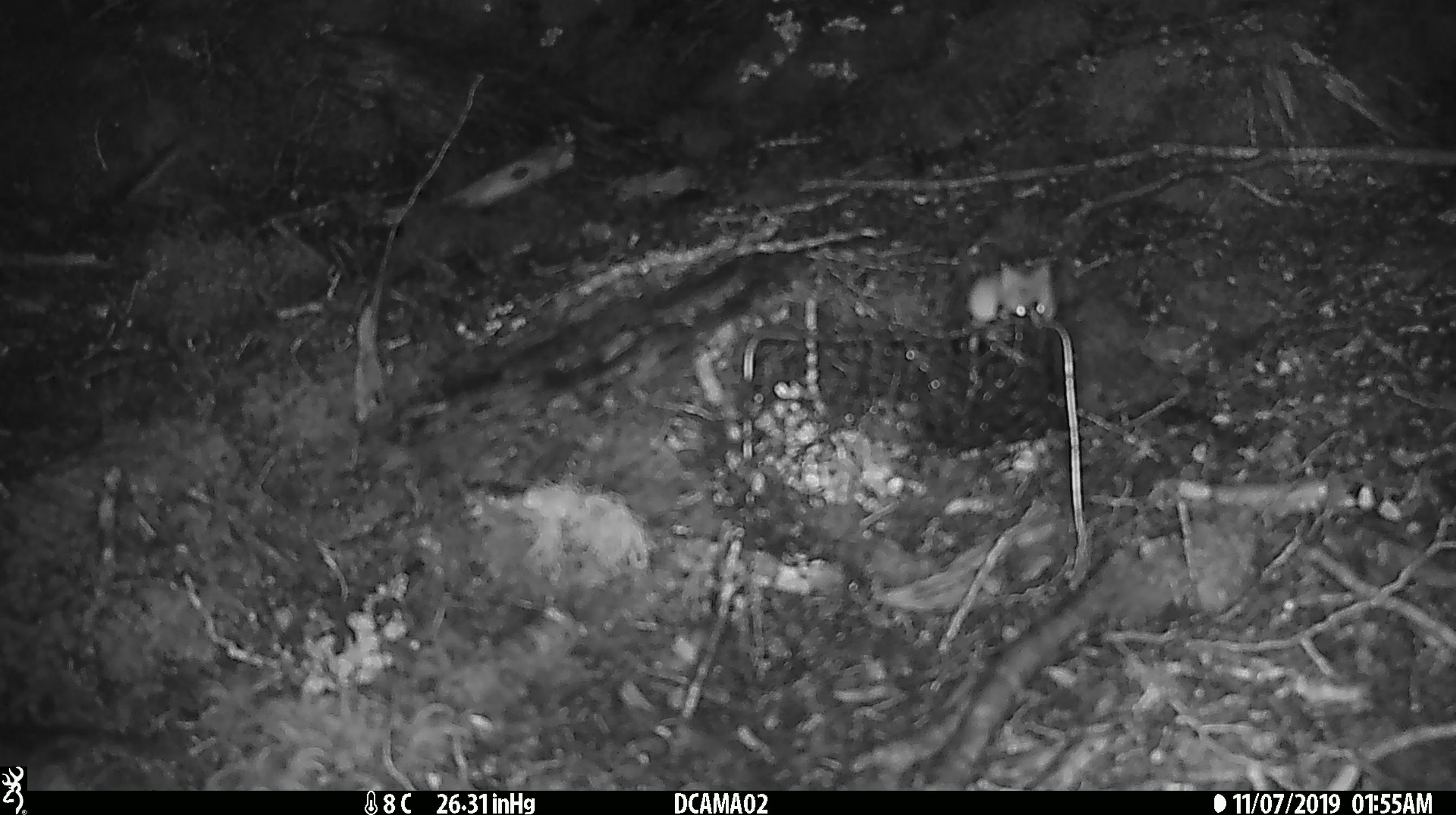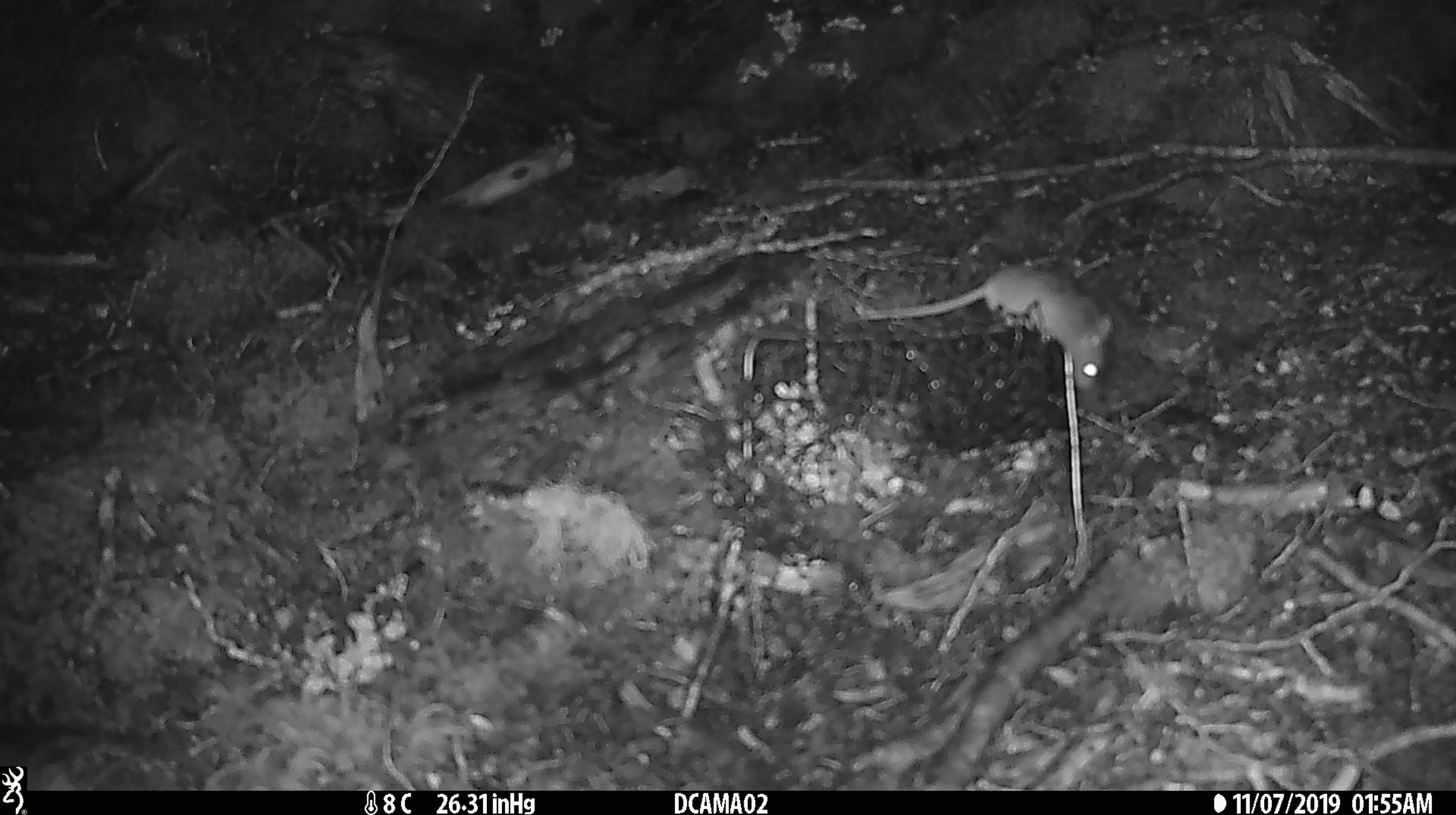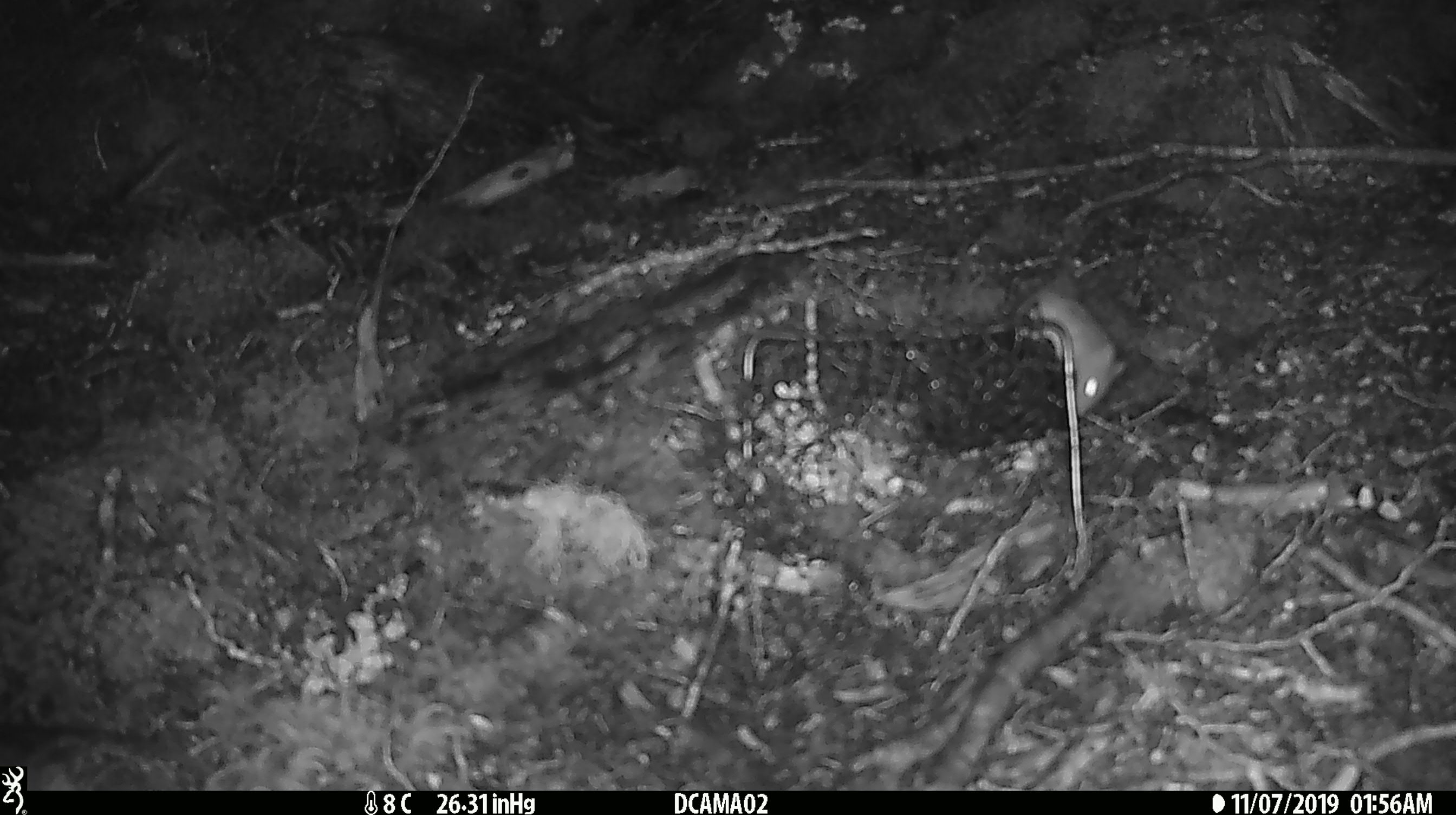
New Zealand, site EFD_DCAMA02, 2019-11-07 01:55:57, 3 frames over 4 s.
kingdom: Animalia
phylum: Chordata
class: Mammalia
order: Rodentia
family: Muridae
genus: Mus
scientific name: Mus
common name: mouse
Mouse (Mus).